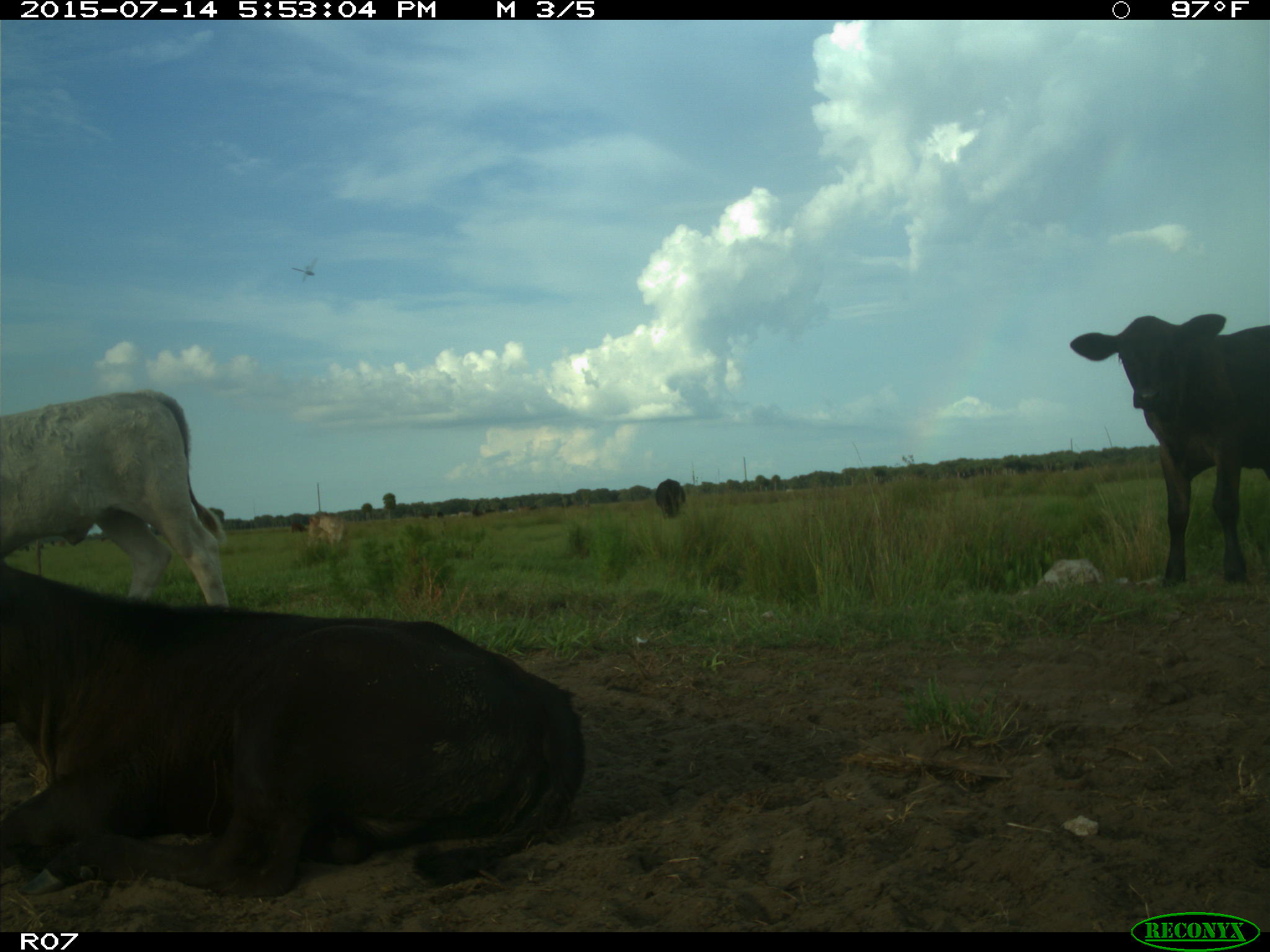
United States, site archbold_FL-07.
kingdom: Animalia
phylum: Chordata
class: Mammalia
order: Artiodactyla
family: Bovidae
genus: Bos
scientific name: Bos taurus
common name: domestic cow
Bos taurus (domestic cow).